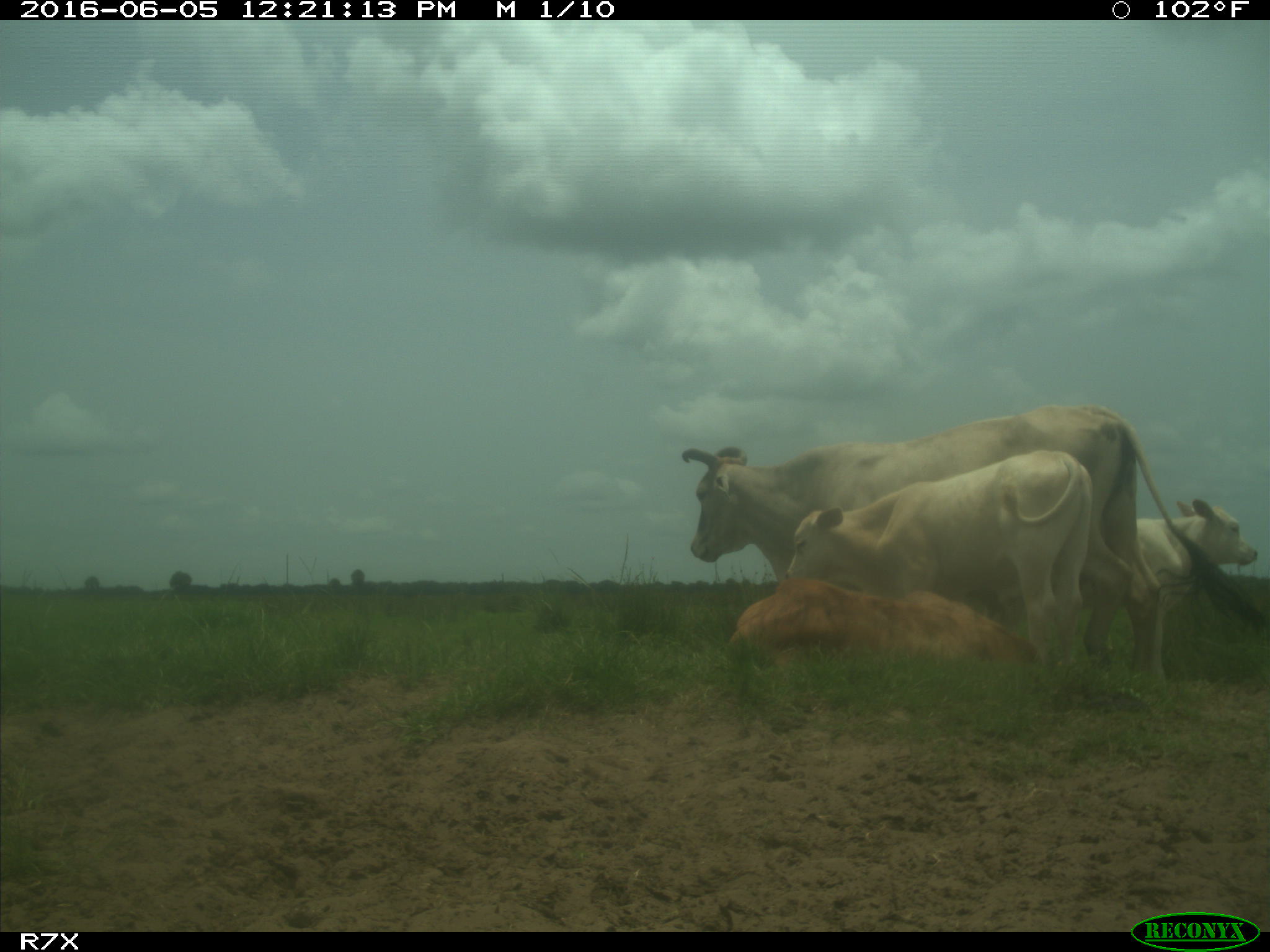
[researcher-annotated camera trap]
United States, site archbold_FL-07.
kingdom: Animalia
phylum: Chordata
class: Mammalia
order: Artiodactyla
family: Bovidae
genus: Bos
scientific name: Bos taurus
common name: domestic cow